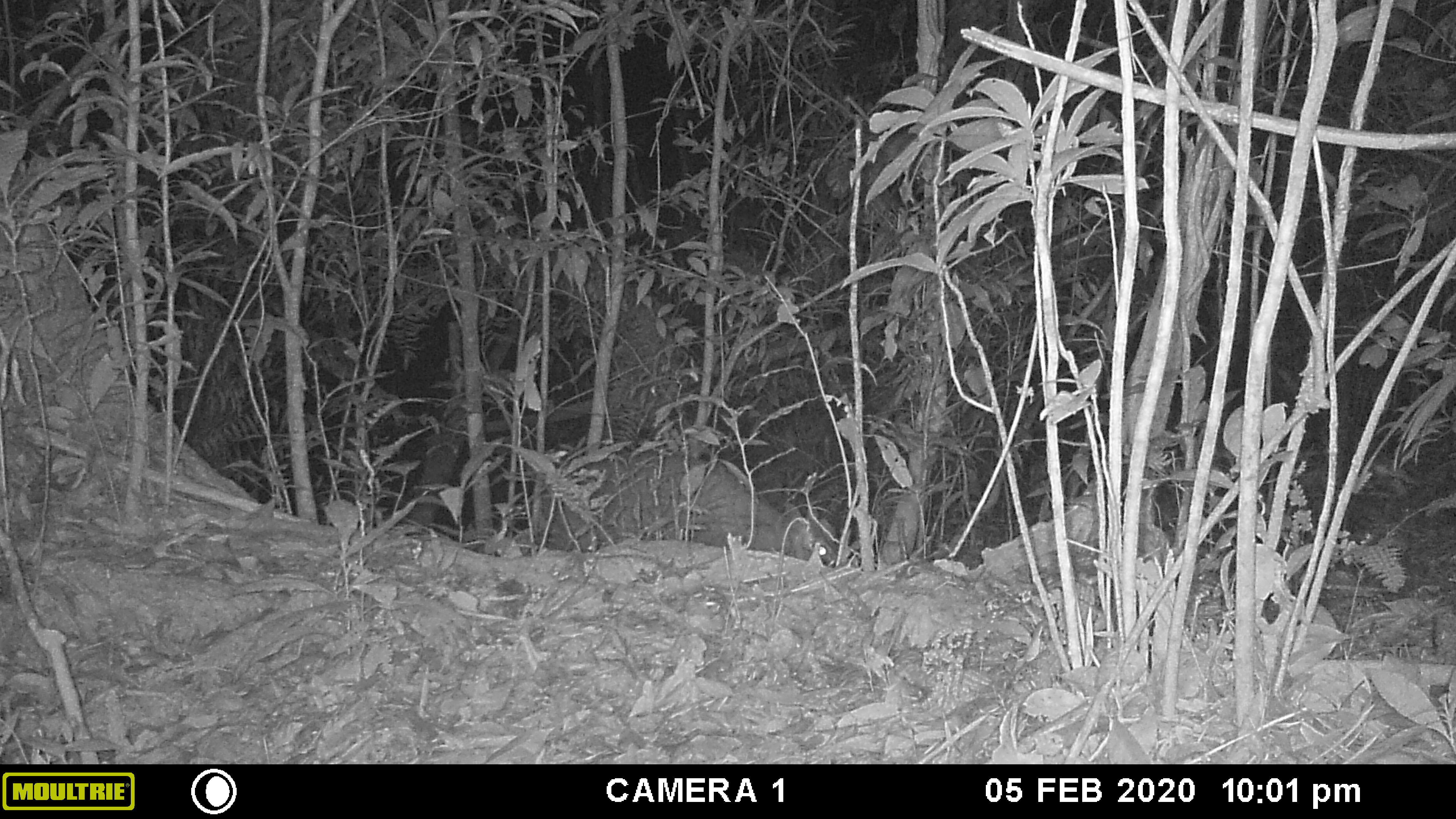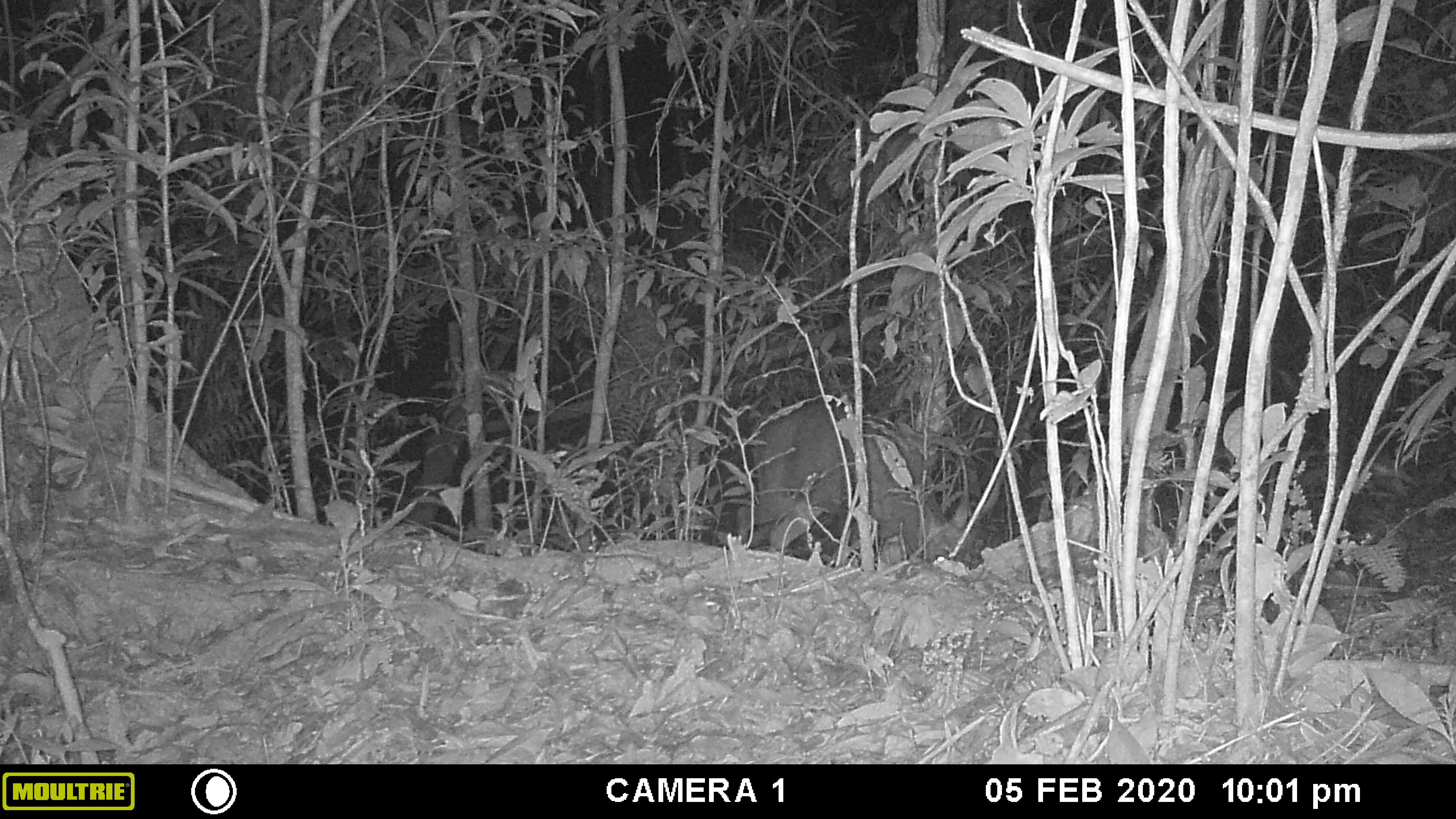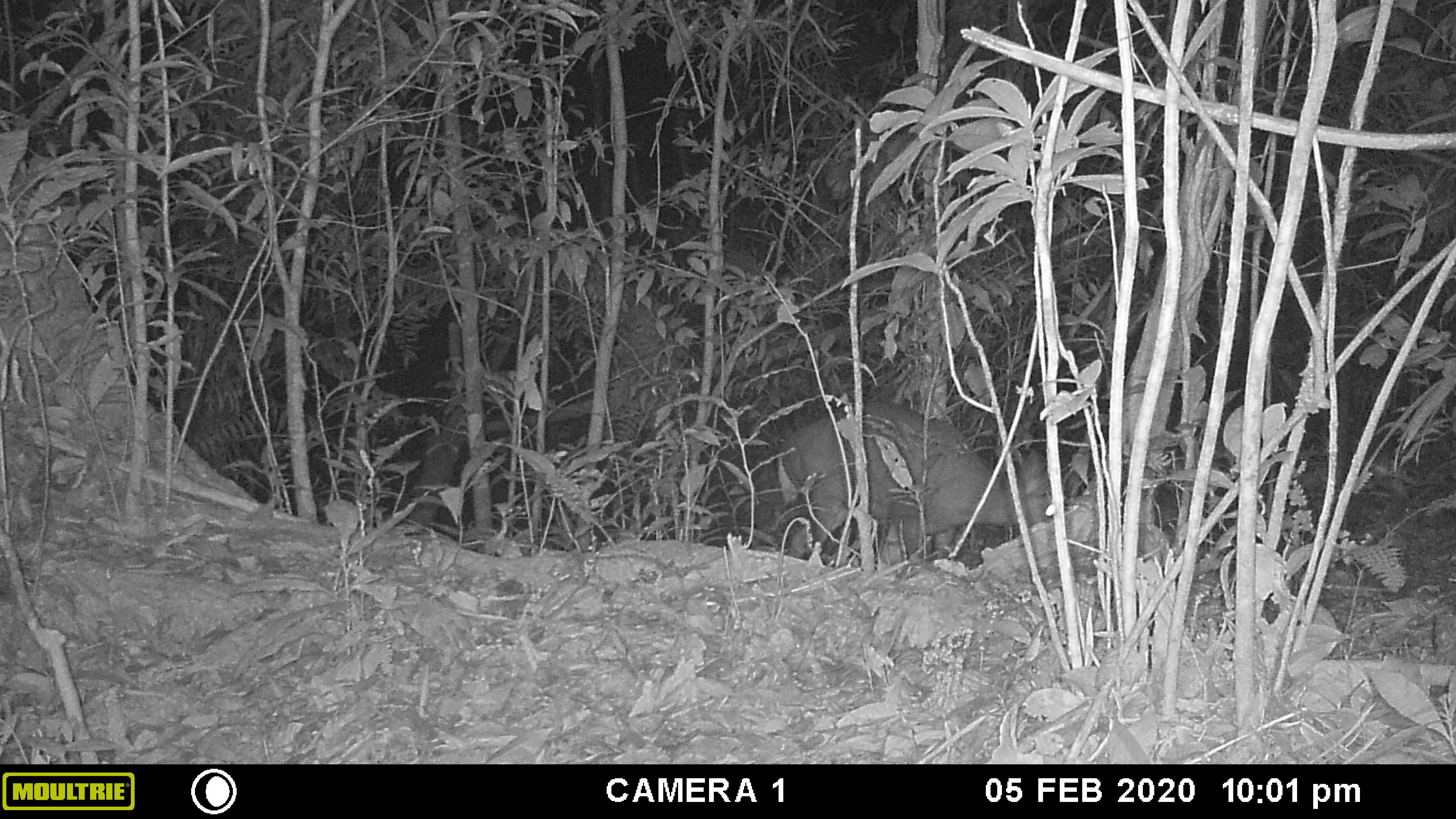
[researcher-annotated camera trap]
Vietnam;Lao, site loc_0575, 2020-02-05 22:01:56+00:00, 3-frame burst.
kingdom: Animalia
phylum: Chordata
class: Mammalia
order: Artiodactyla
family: Cervidae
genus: Muntiacus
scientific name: Muntiacus rooseveltorum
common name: roosevelt's muntjac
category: roosevelts muntjac group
Roosevelts muntjac group (roosevelt's muntjac) (Muntiacus rooseveltorum). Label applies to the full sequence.